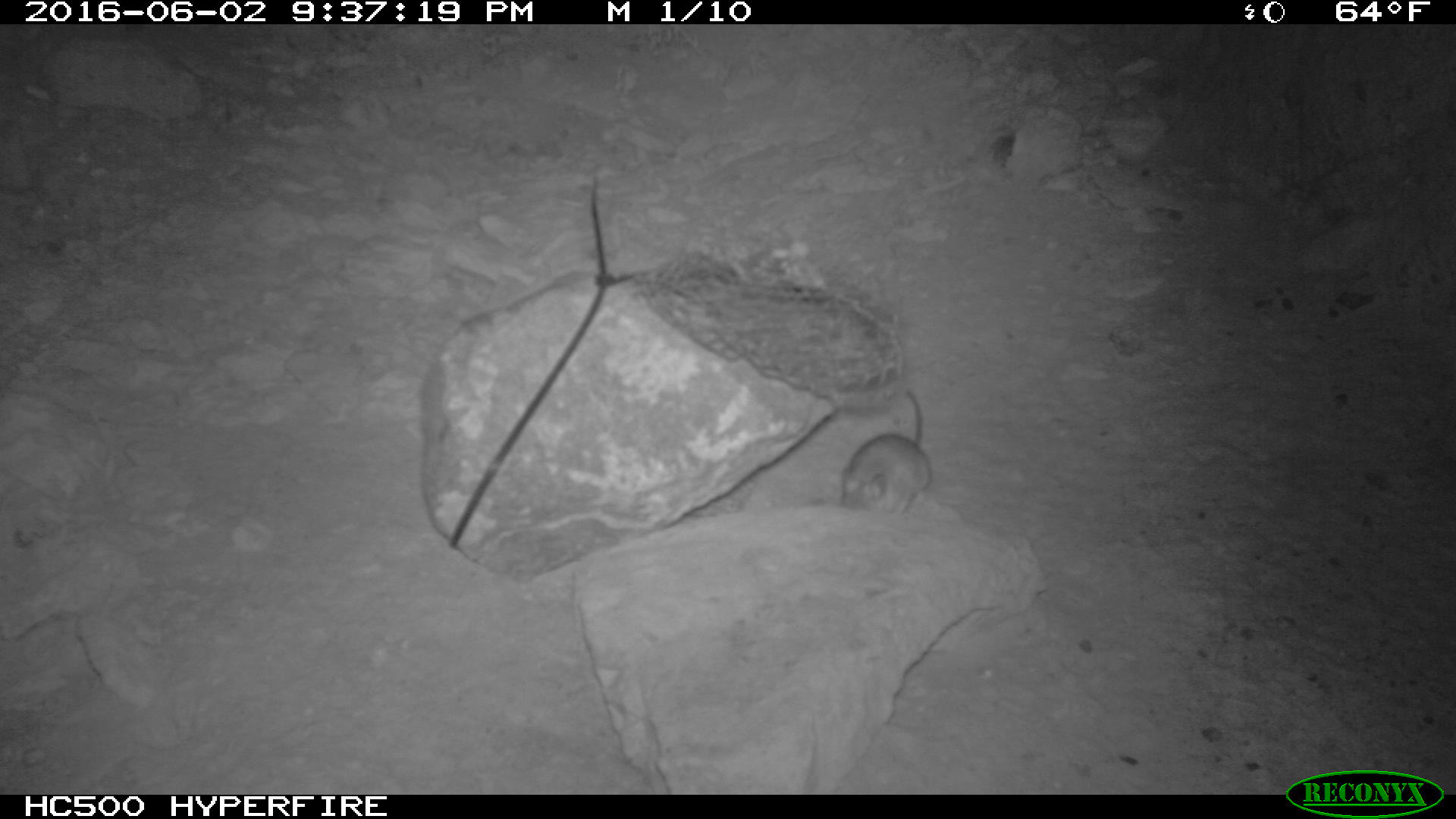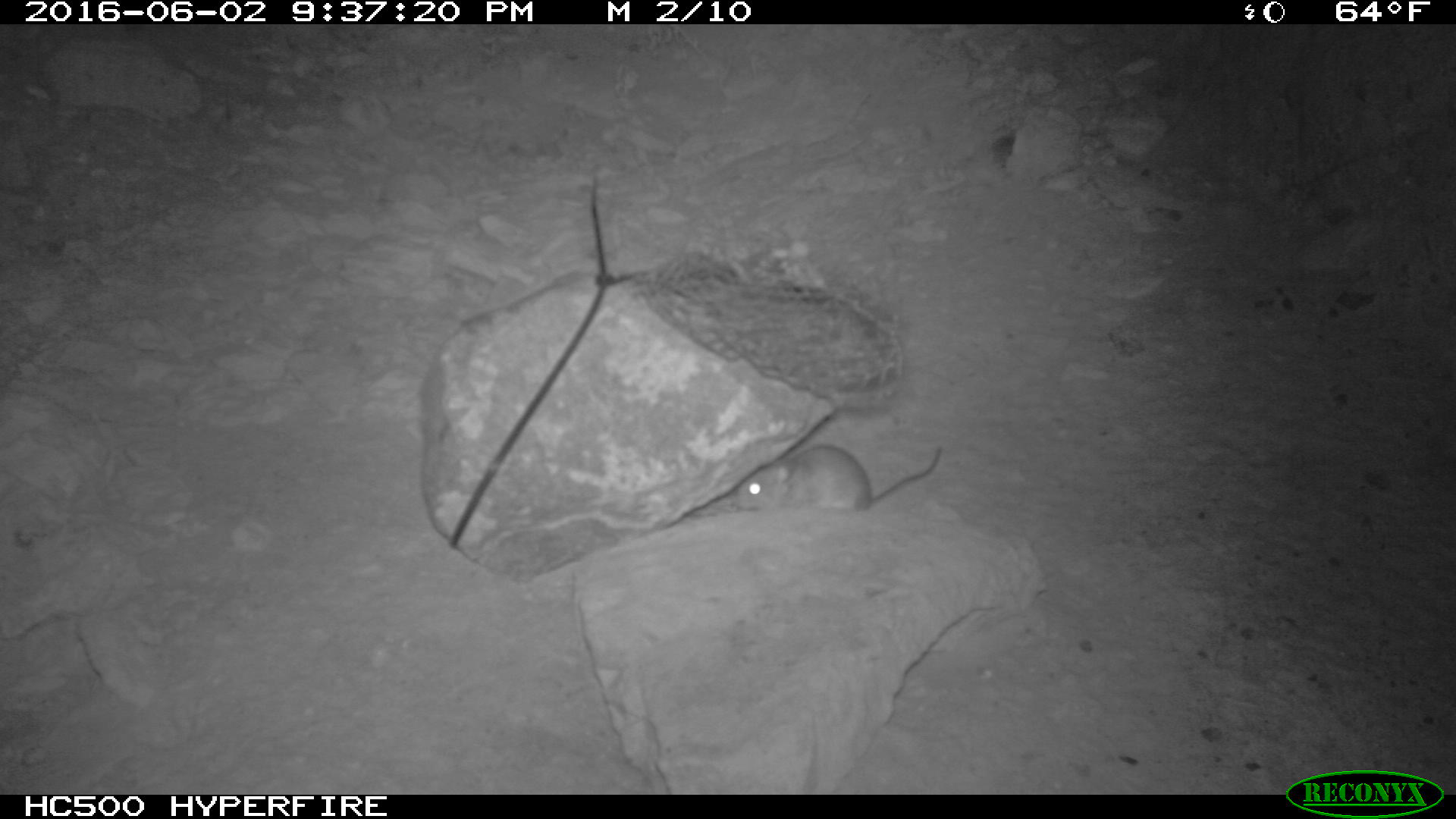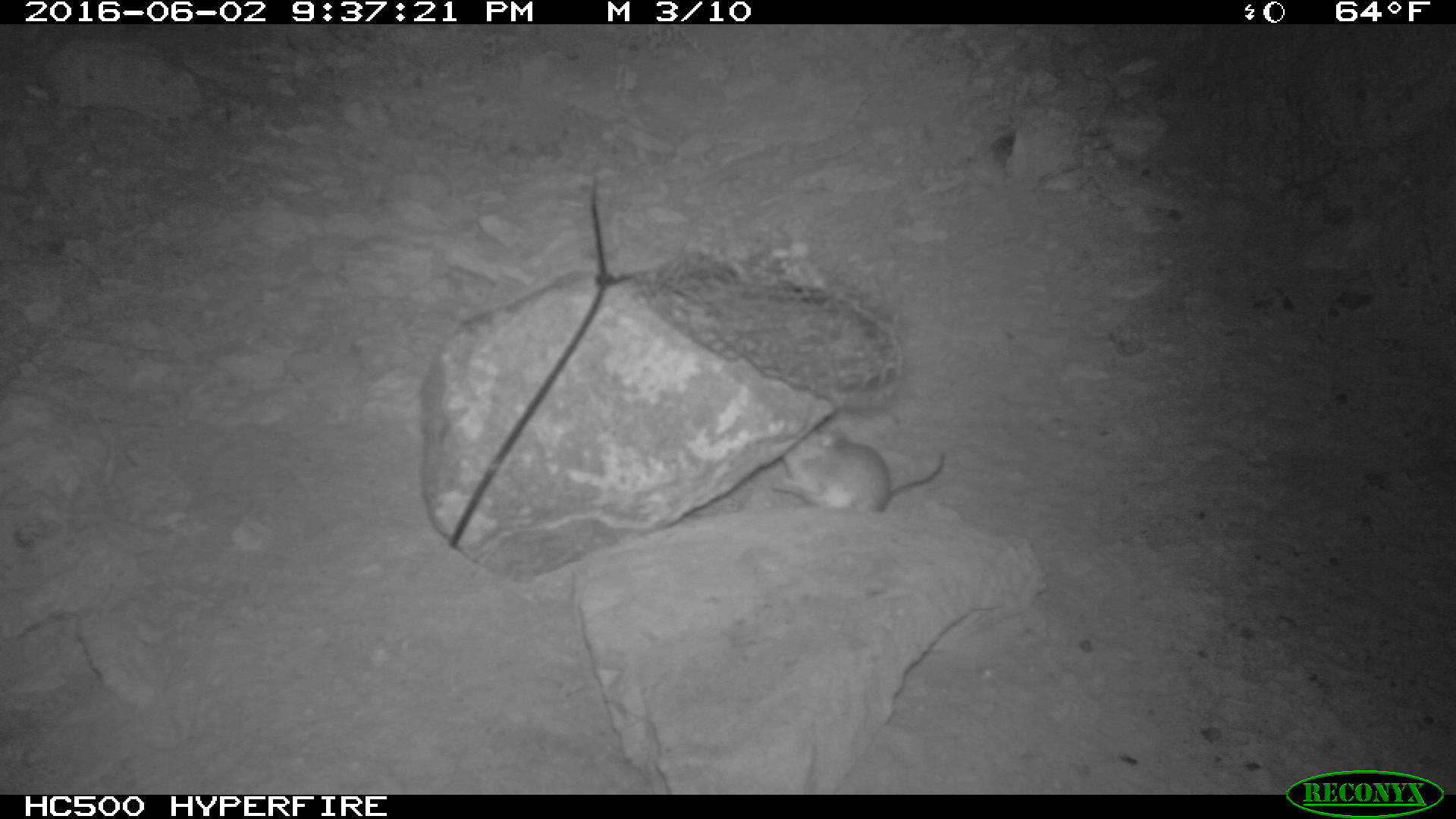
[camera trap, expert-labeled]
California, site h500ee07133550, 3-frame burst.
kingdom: Animalia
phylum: Chordata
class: Mammalia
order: Rodentia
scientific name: Rodentia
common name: rodent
Rodent (Rodentia).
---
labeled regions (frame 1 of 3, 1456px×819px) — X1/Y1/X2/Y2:
rodent: 838/390/935/516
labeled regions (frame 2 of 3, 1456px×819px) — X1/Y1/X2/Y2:
rodent: 736/445/942/512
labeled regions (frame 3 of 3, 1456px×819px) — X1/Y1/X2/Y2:
rodent: 770/428/944/512